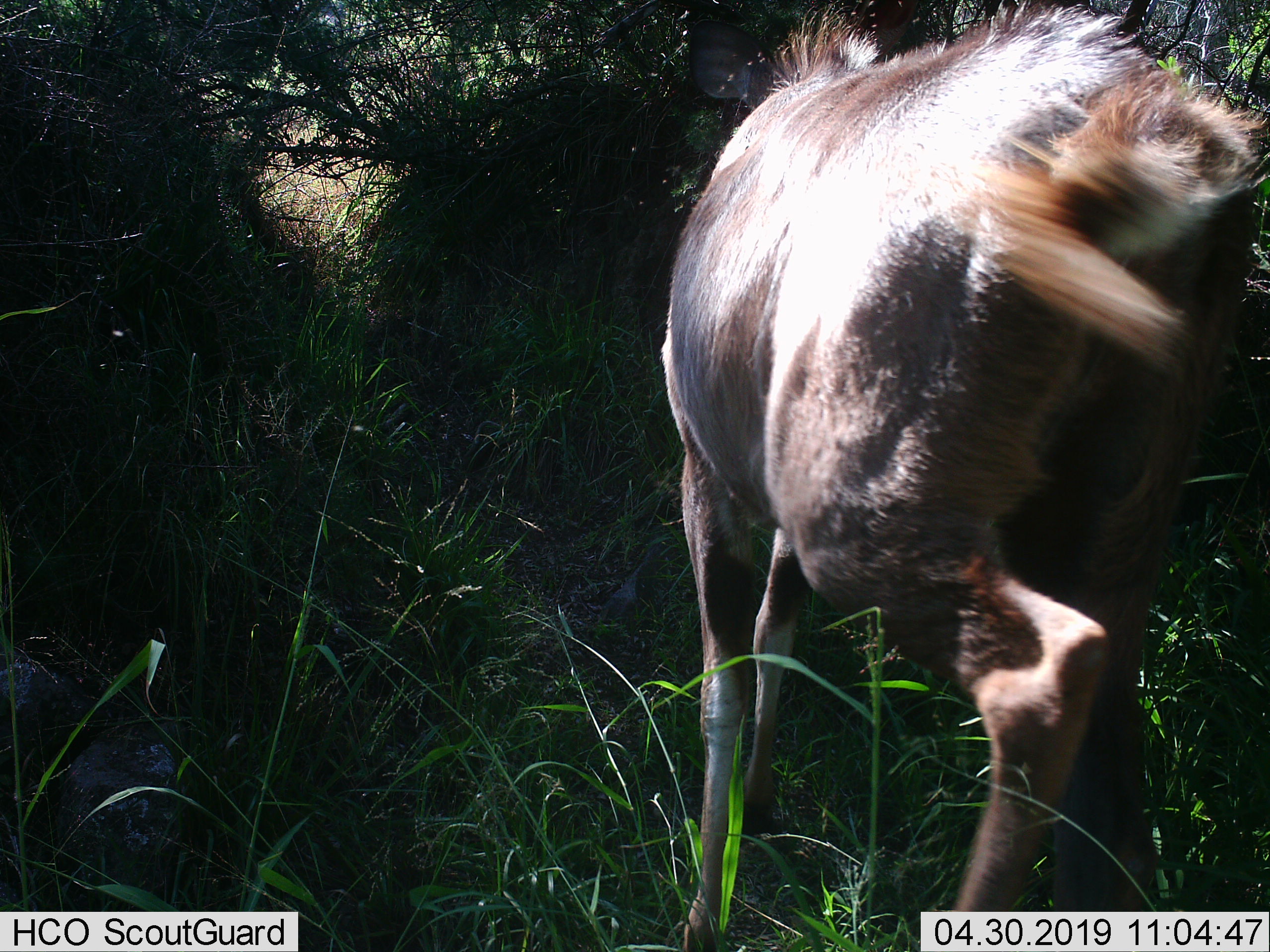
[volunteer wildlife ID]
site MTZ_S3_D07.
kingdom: Animalia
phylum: Chordata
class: Mammalia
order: Artiodactyla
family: Bovidae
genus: Tragelaphus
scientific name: Tragelaphus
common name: kudu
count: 1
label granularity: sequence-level